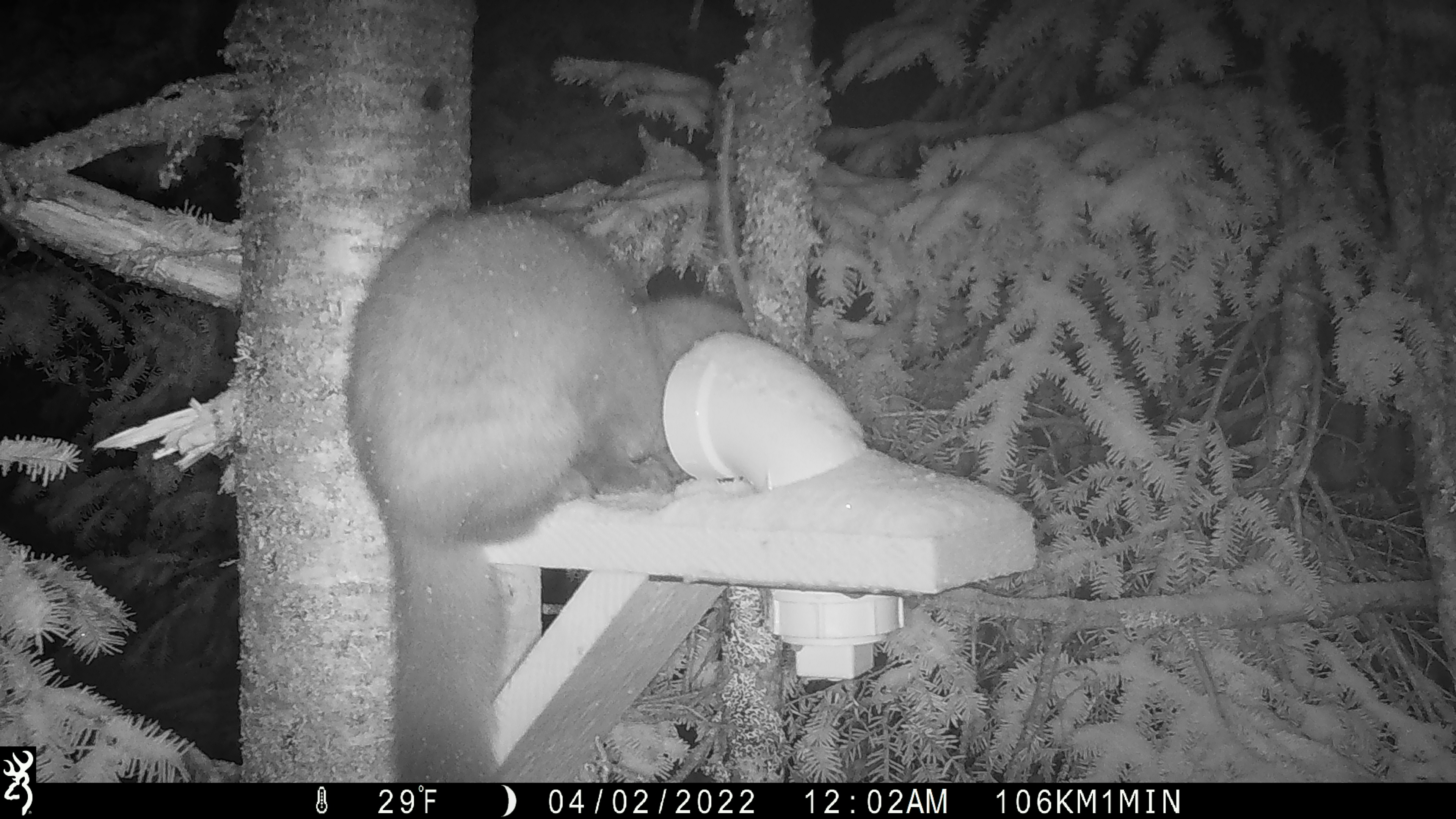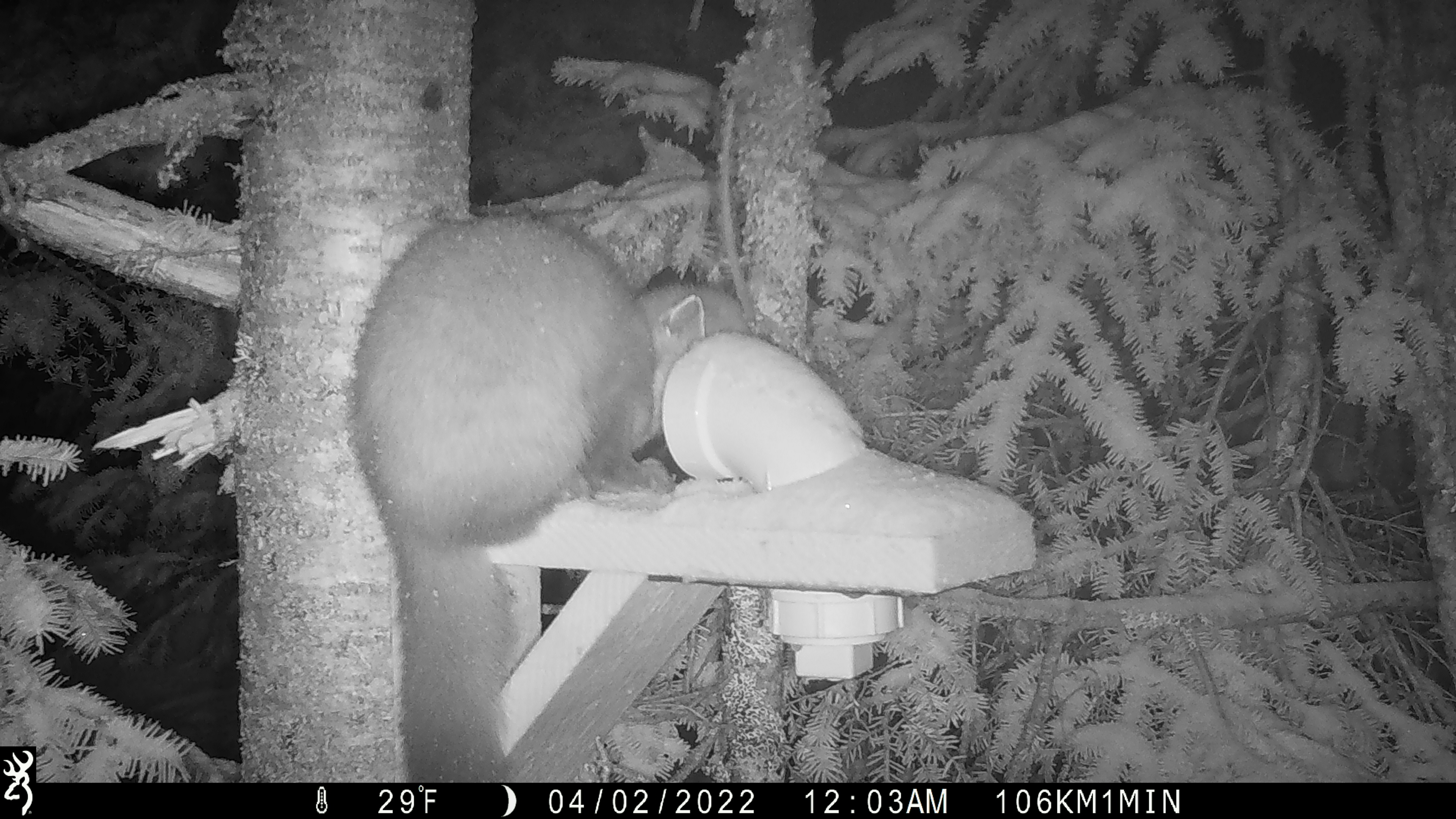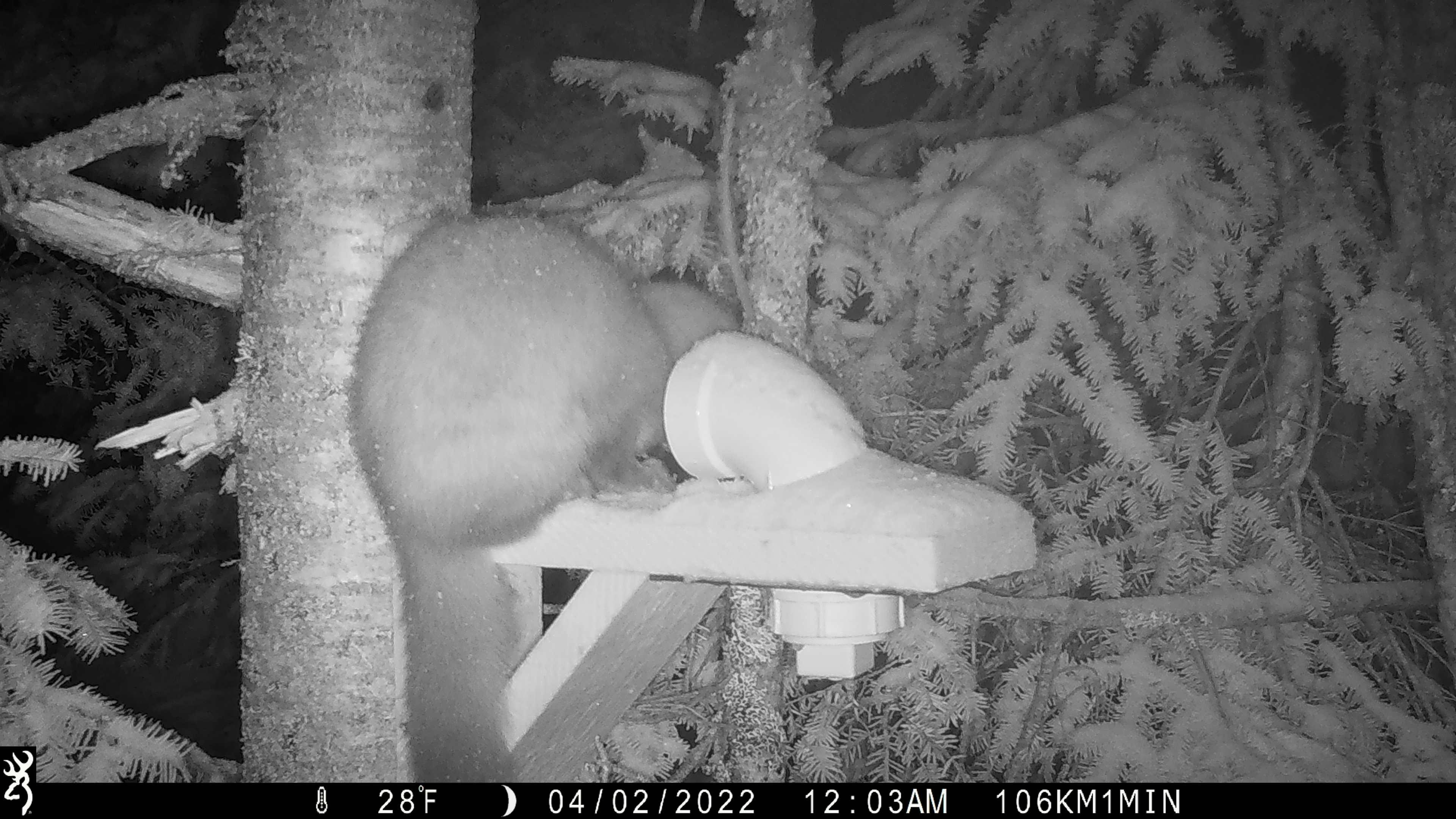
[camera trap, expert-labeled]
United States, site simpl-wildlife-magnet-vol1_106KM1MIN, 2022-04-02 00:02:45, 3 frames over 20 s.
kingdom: Animalia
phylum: Chordata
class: Mammalia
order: Carnivora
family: Mustelidae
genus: Martes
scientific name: Martes americana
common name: american marten